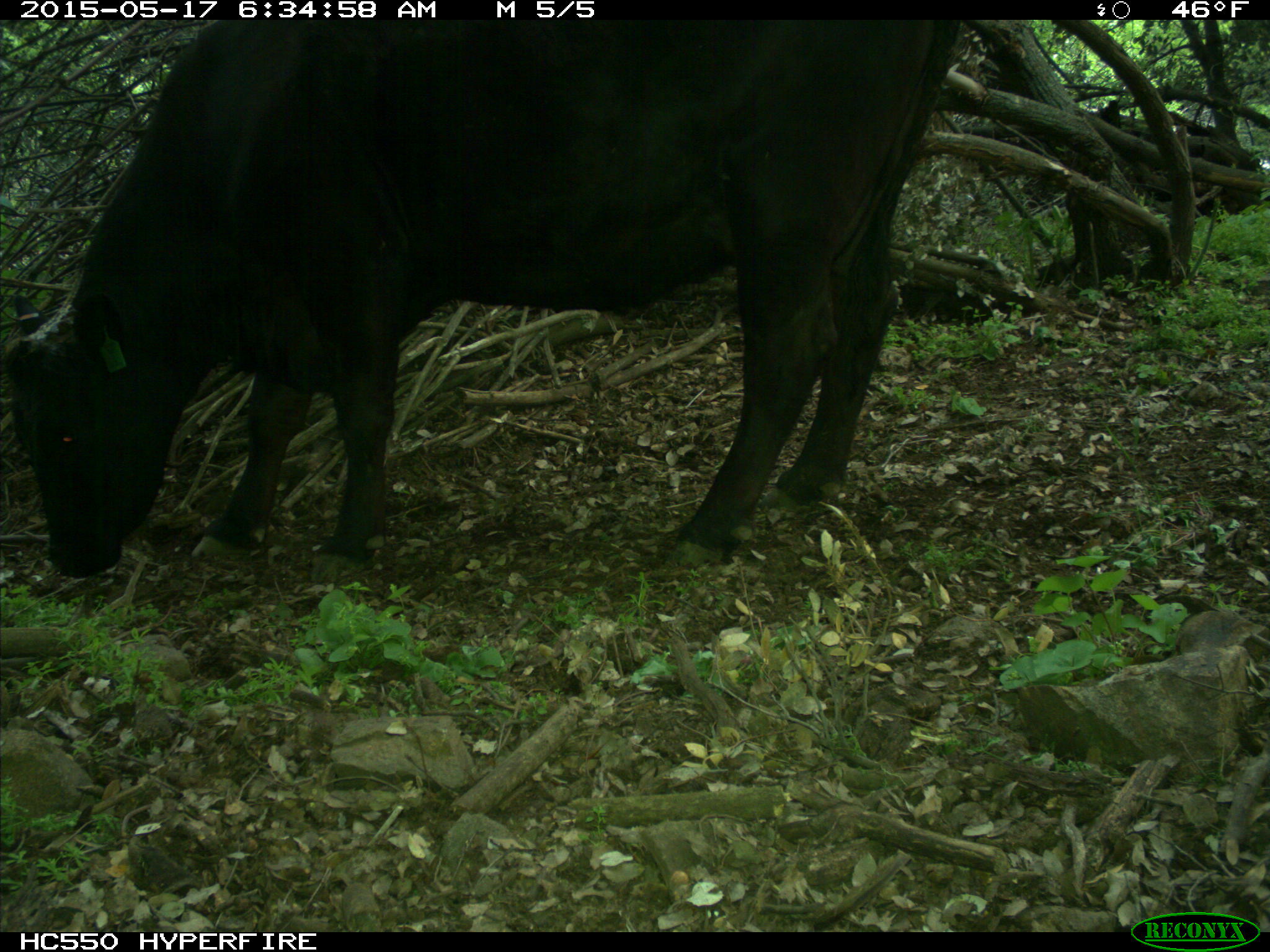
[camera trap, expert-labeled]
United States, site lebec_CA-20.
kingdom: Animalia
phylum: Chordata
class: Mammalia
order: Artiodactyla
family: Bovidae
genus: Bos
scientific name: Bos taurus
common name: domestic cow